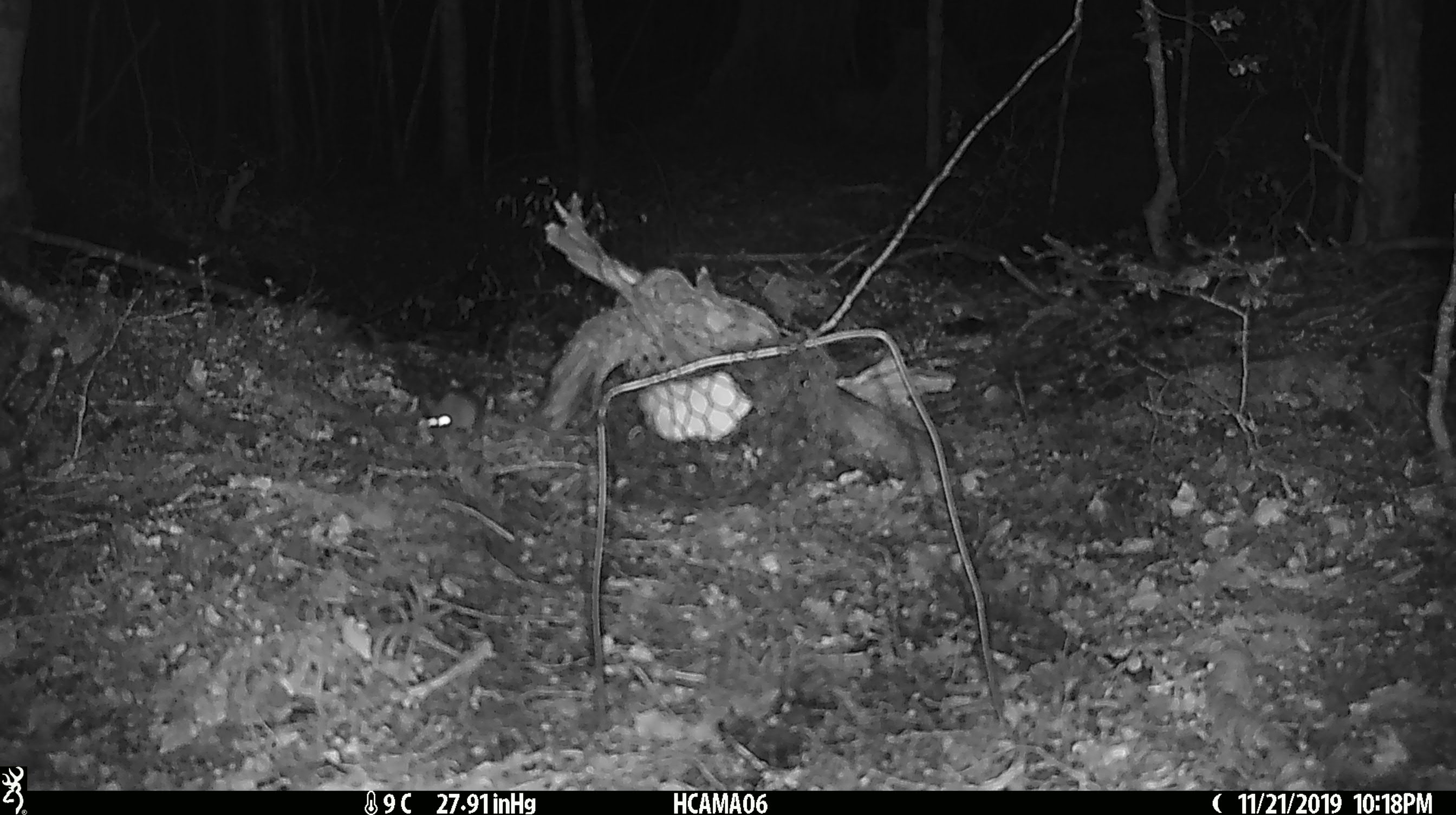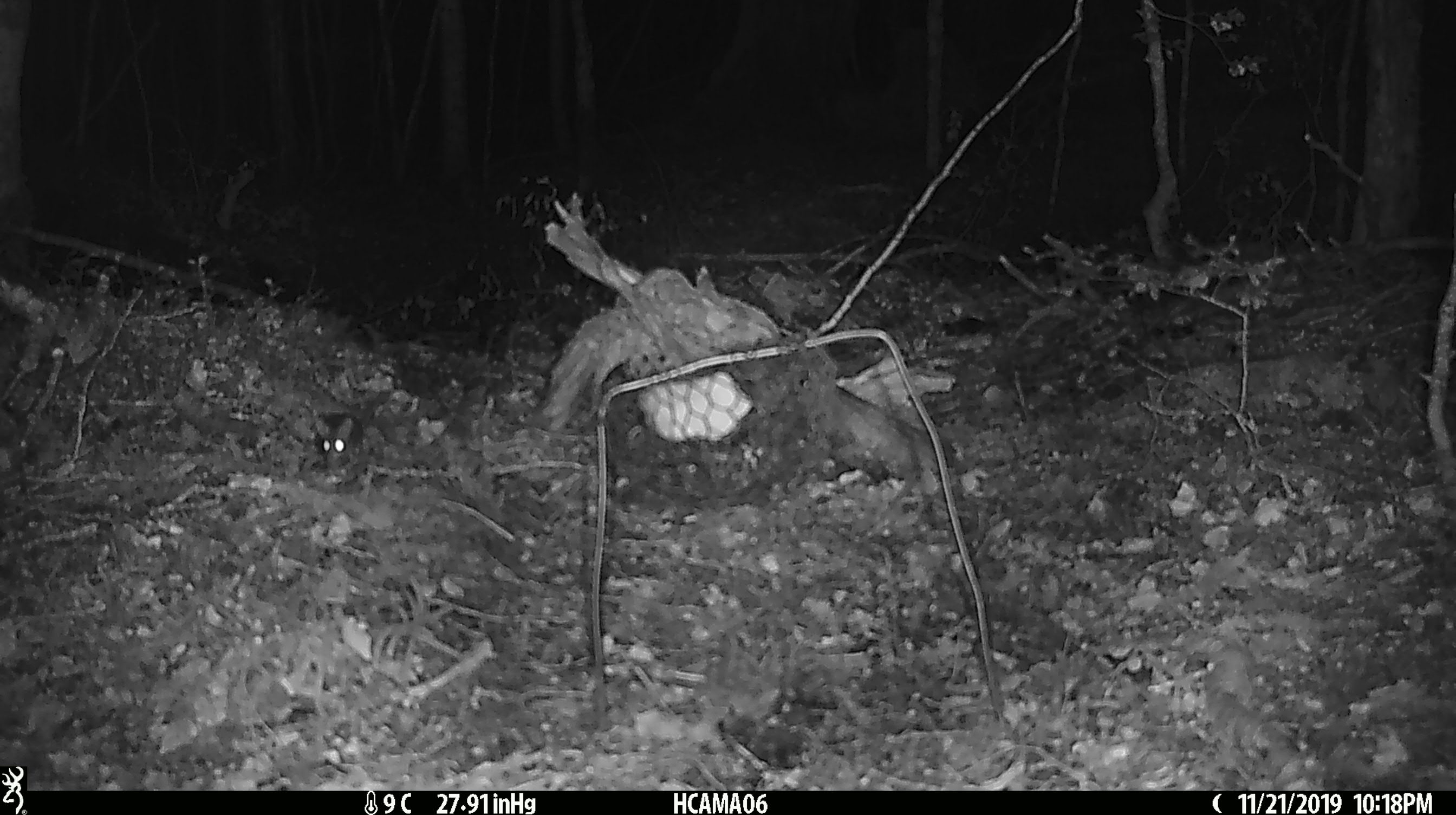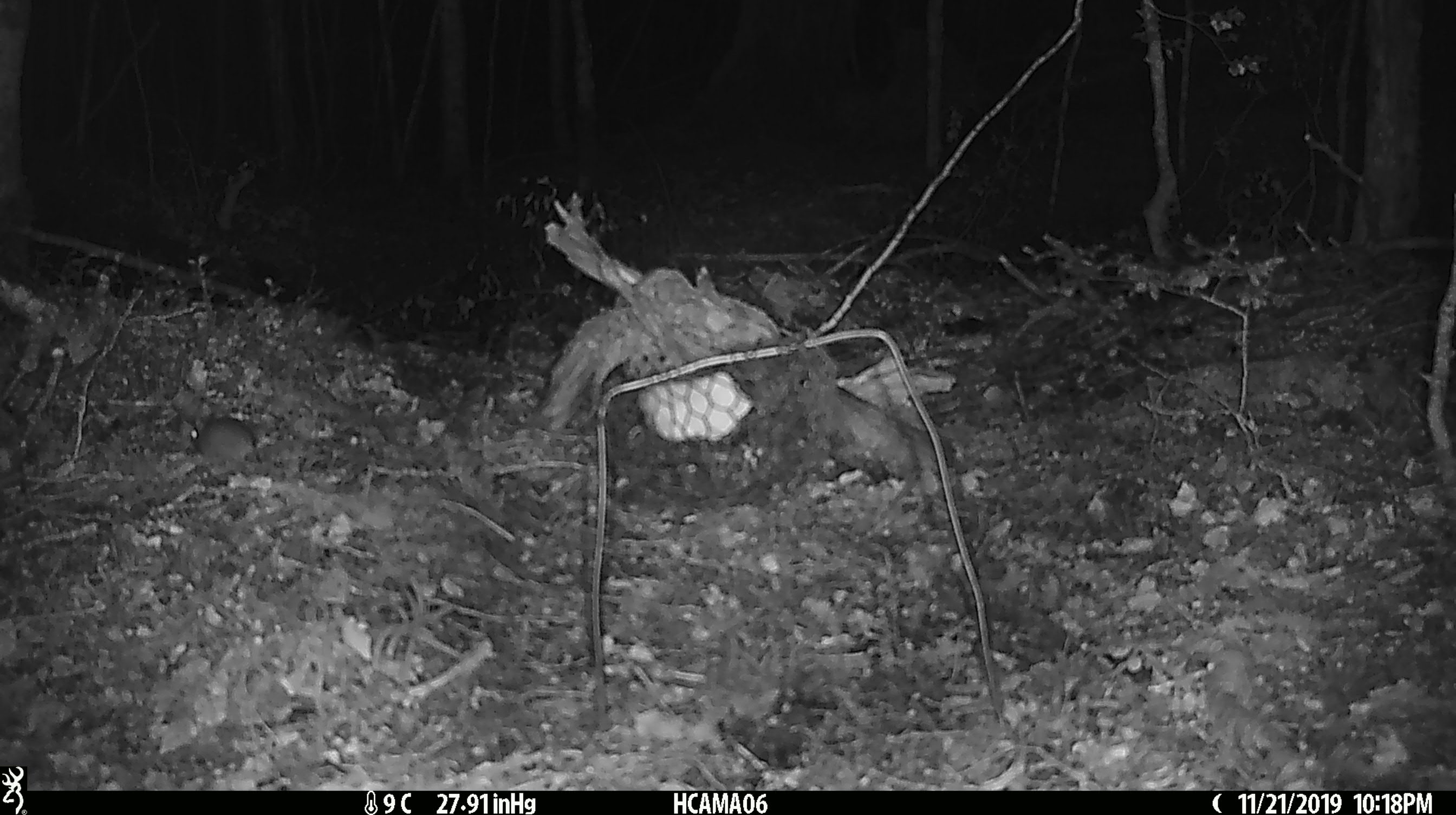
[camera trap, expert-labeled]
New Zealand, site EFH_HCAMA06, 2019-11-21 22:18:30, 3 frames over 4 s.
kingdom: Animalia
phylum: Chordata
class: Mammalia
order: Rodentia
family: Muridae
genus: Mus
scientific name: Mus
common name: mouse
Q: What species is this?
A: Mouse (Mus).